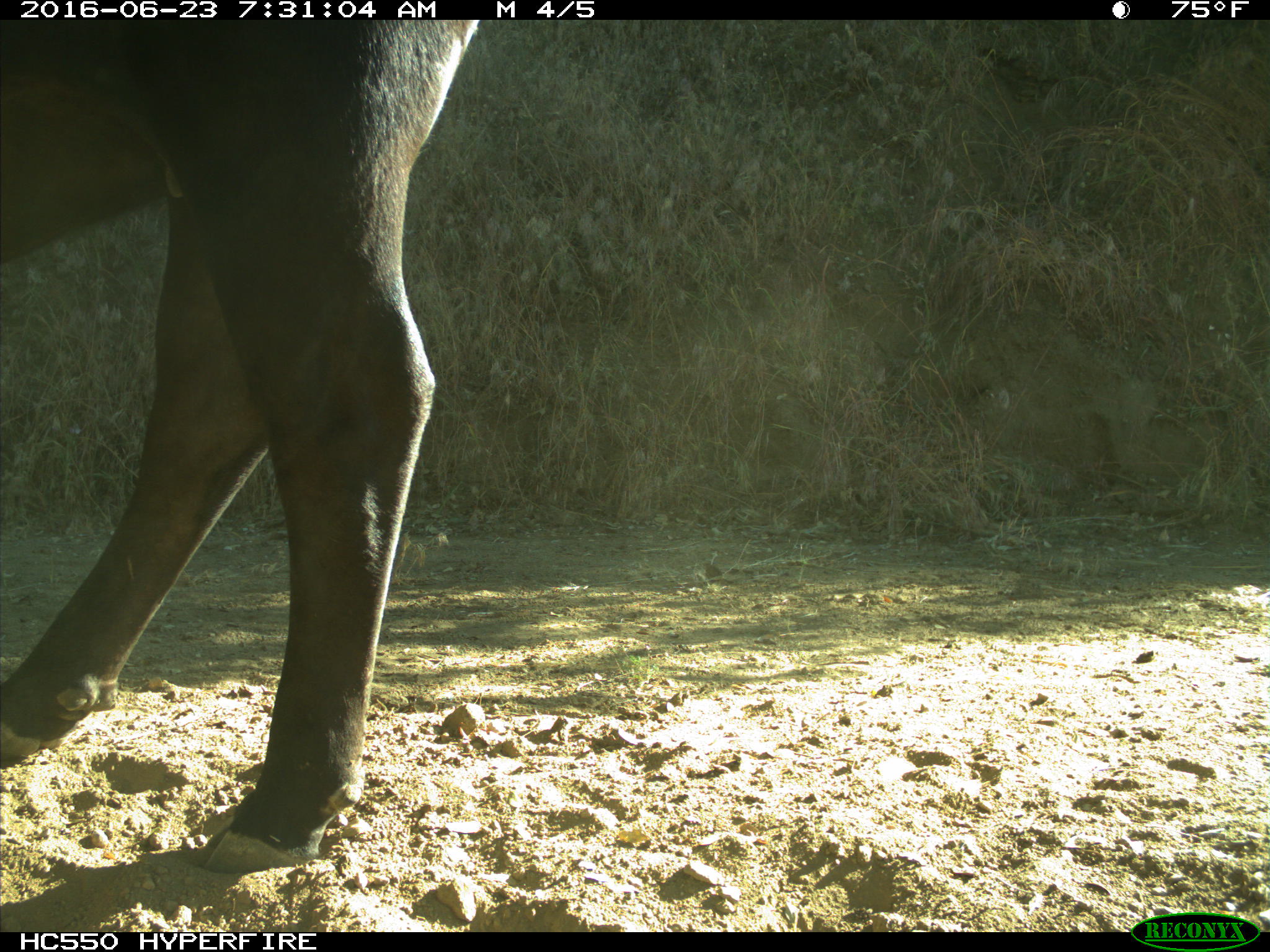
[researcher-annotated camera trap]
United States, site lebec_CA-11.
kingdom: Animalia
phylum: Chordata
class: Mammalia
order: Artiodactyla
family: Bovidae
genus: Bos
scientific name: Bos taurus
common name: domestic cow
Bos taurus (domestic cow).